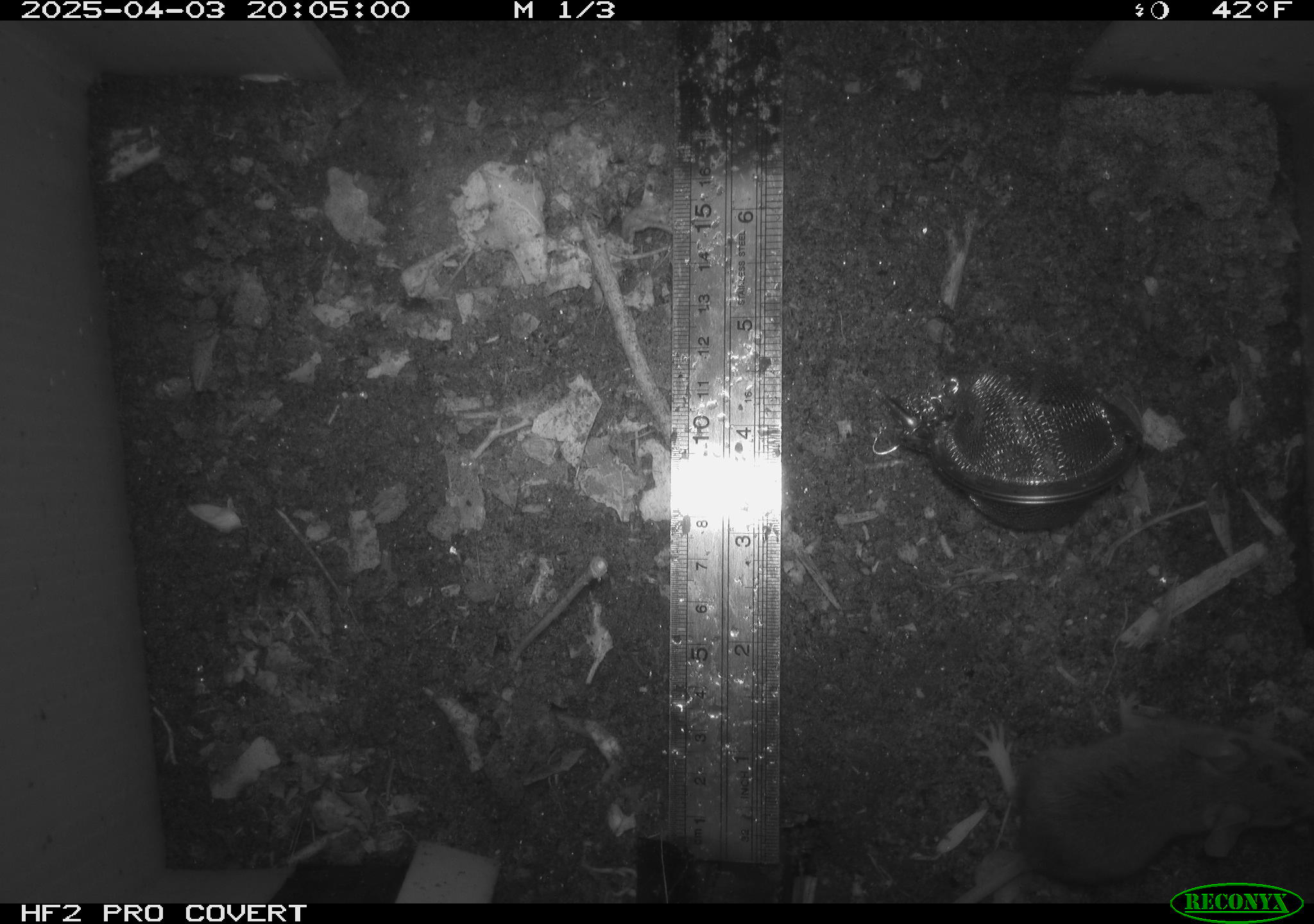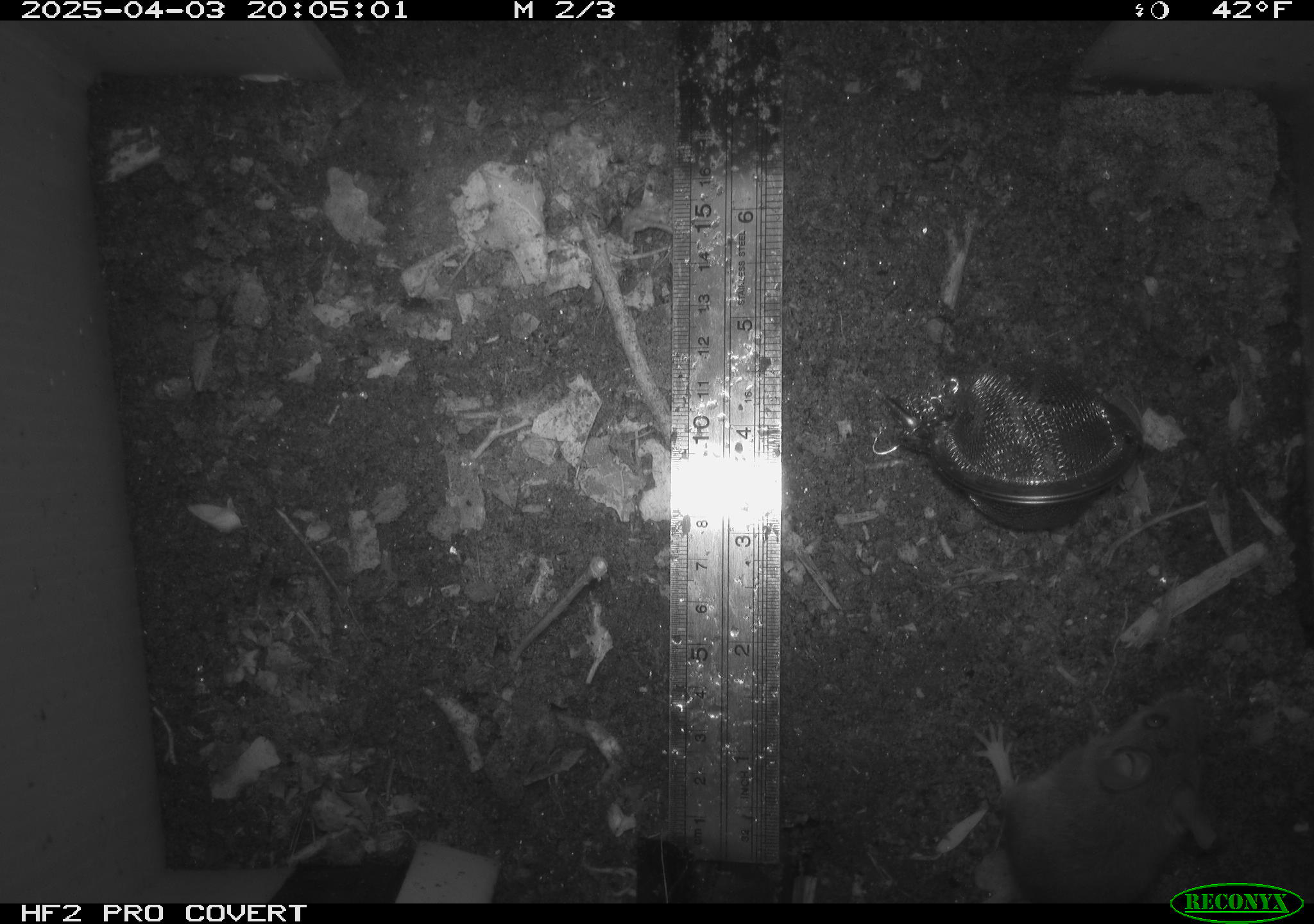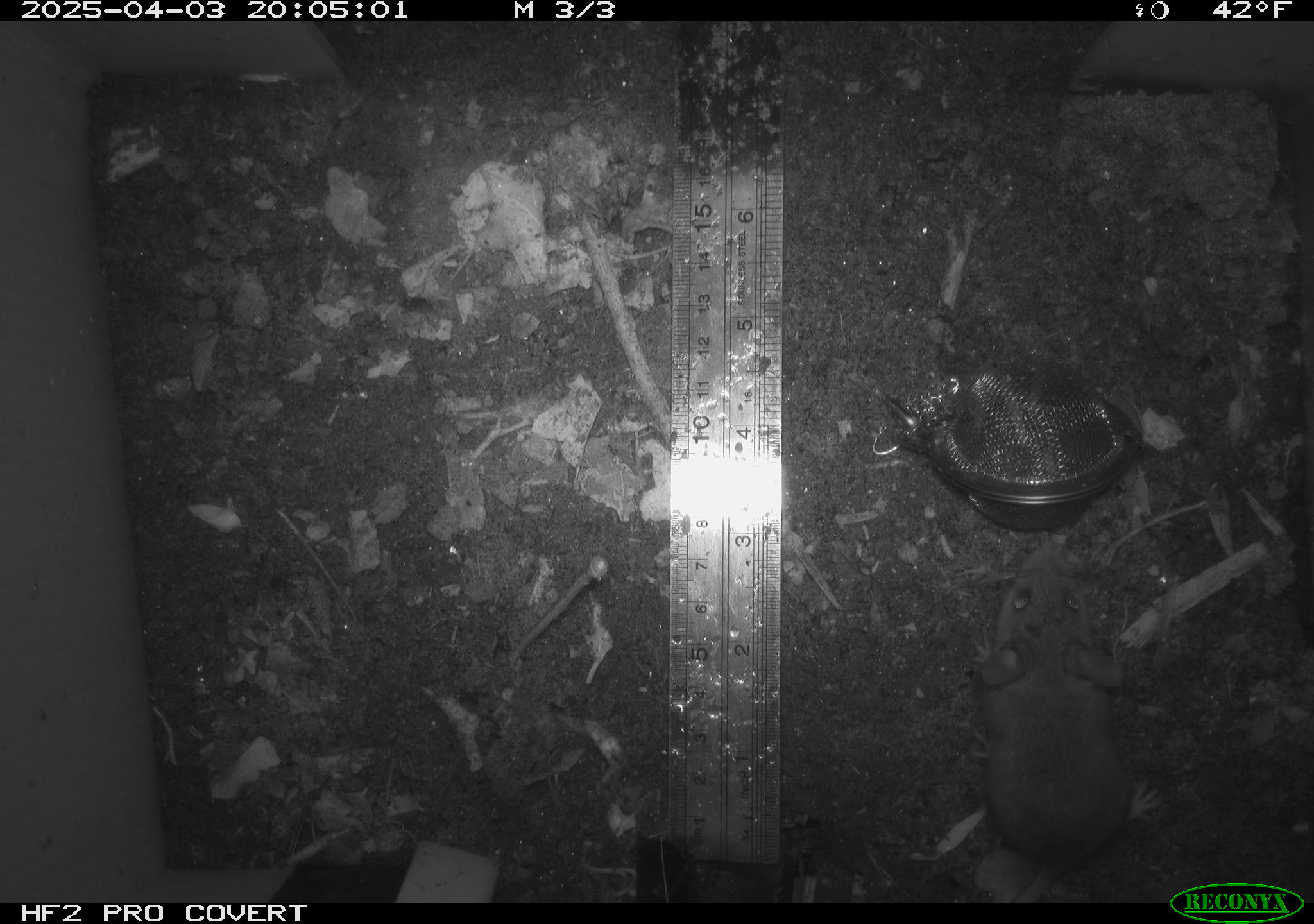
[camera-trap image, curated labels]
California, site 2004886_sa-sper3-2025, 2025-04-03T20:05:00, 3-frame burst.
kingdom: Animalia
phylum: Chordata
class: Mammalia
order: Rodentia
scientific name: Rodentia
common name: mouse species